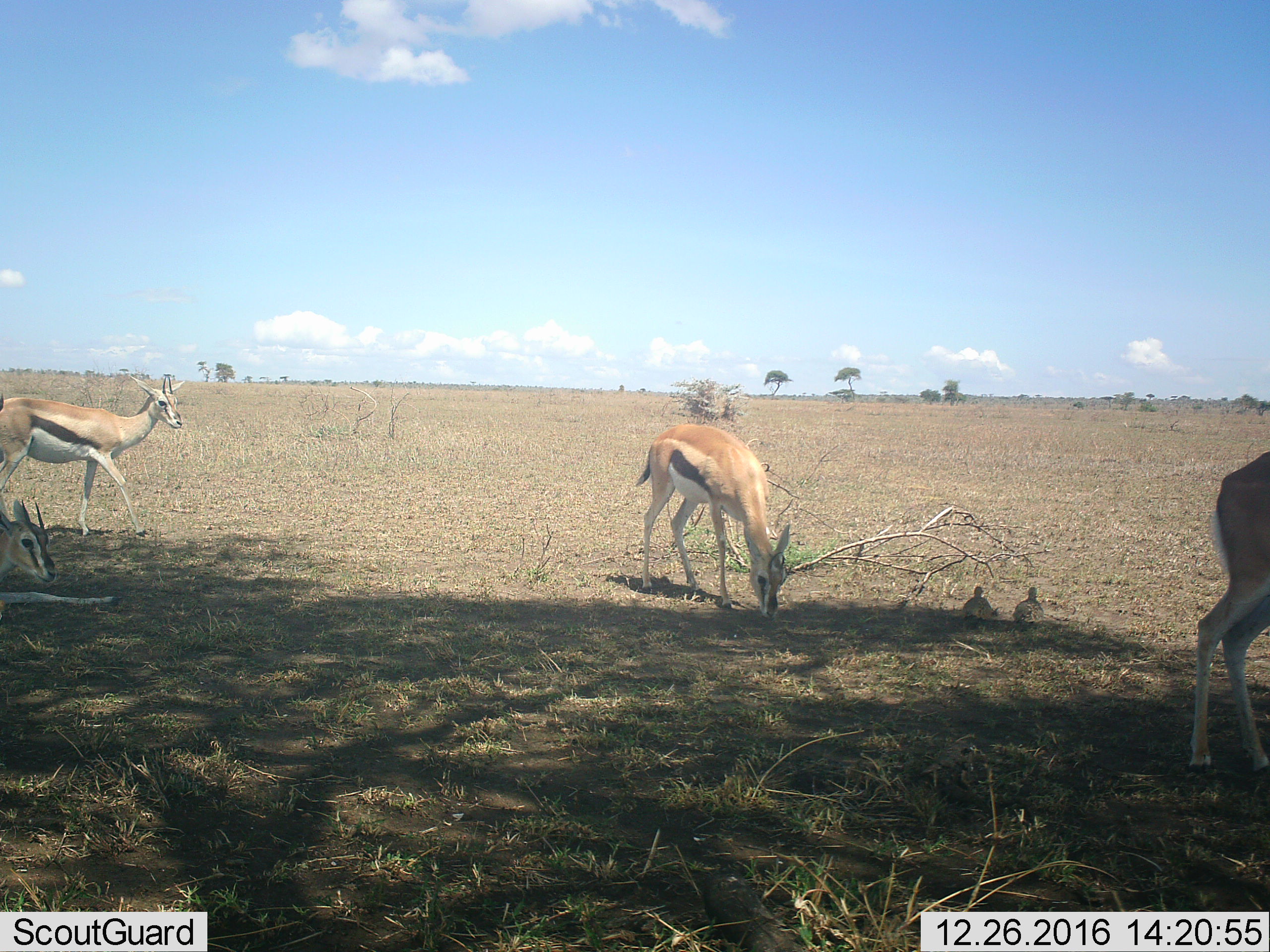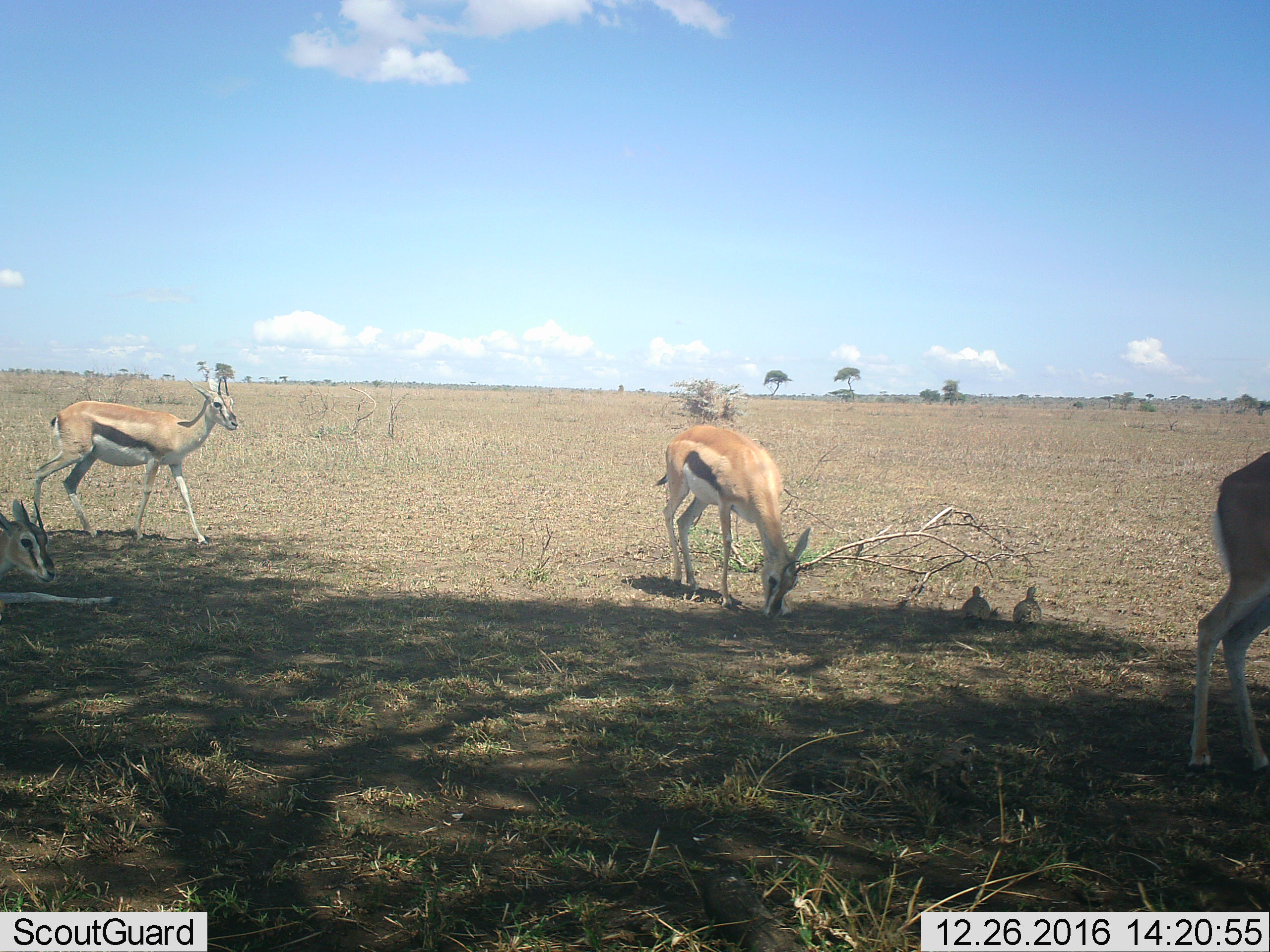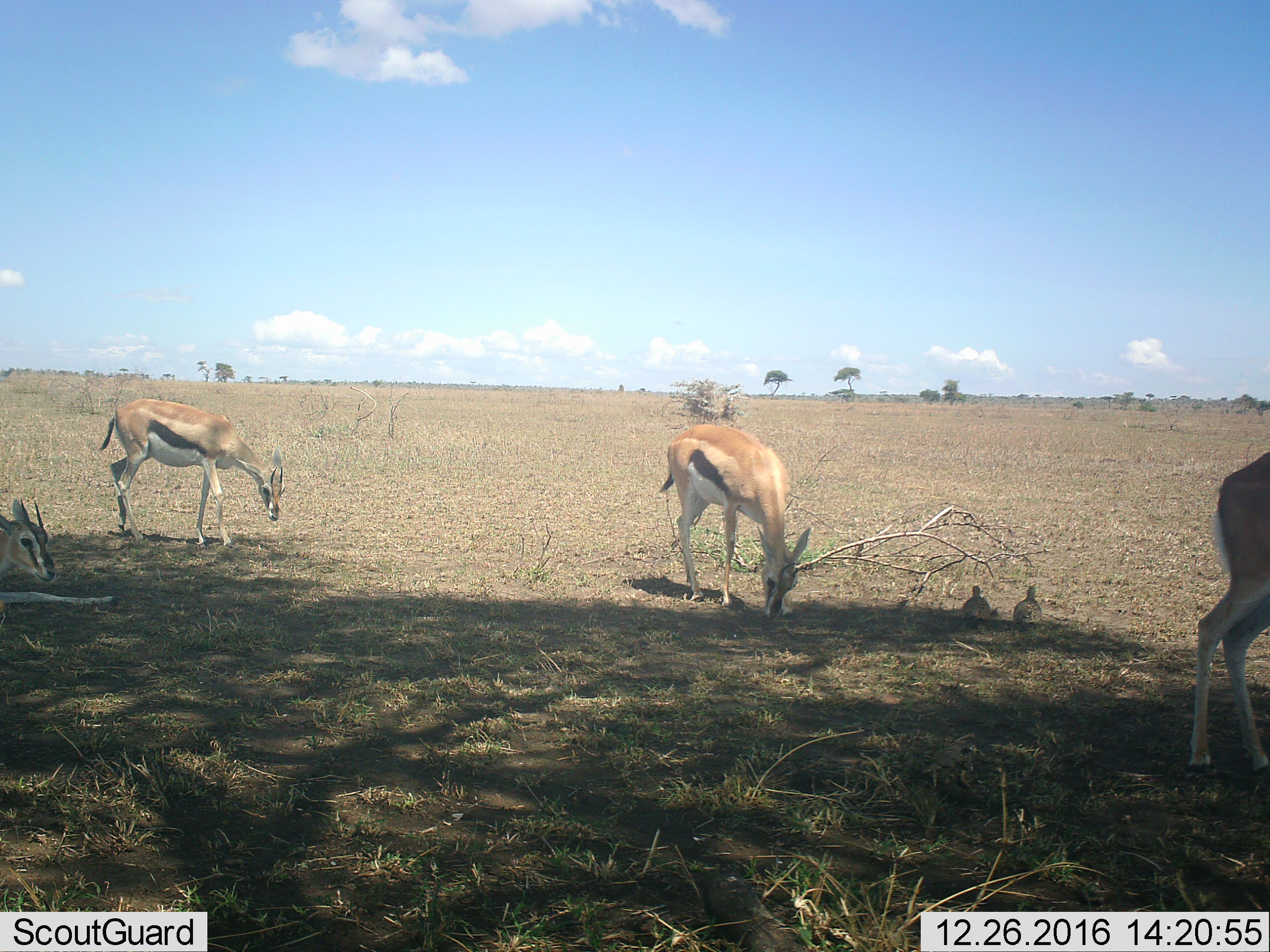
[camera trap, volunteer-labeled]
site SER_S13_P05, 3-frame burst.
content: unidentified animal